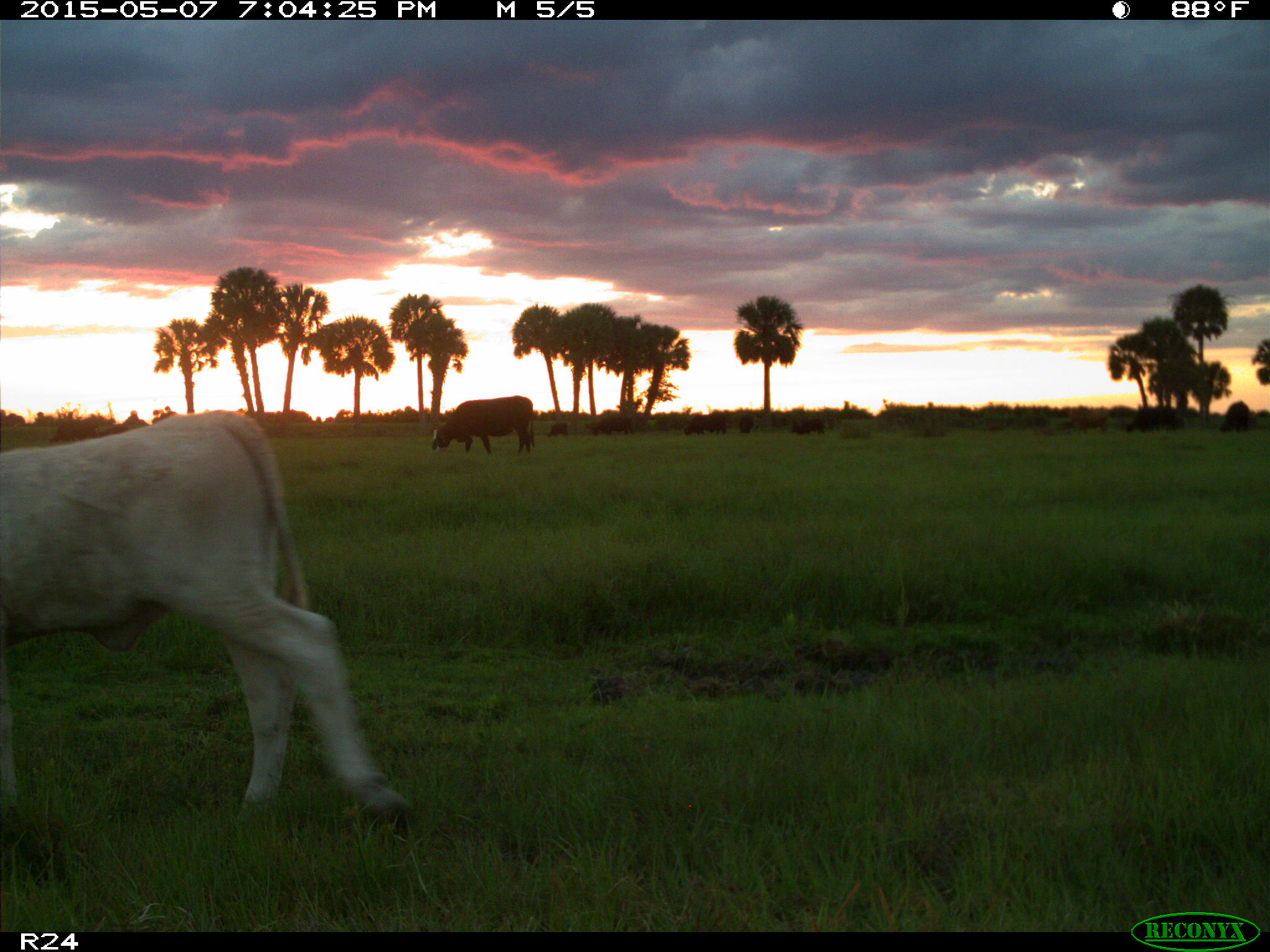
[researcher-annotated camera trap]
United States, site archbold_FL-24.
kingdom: Animalia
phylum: Chordata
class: Mammalia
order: Artiodactyla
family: Bovidae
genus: Bos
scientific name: Bos taurus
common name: domestic cow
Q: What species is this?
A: Bos taurus (domestic cow).